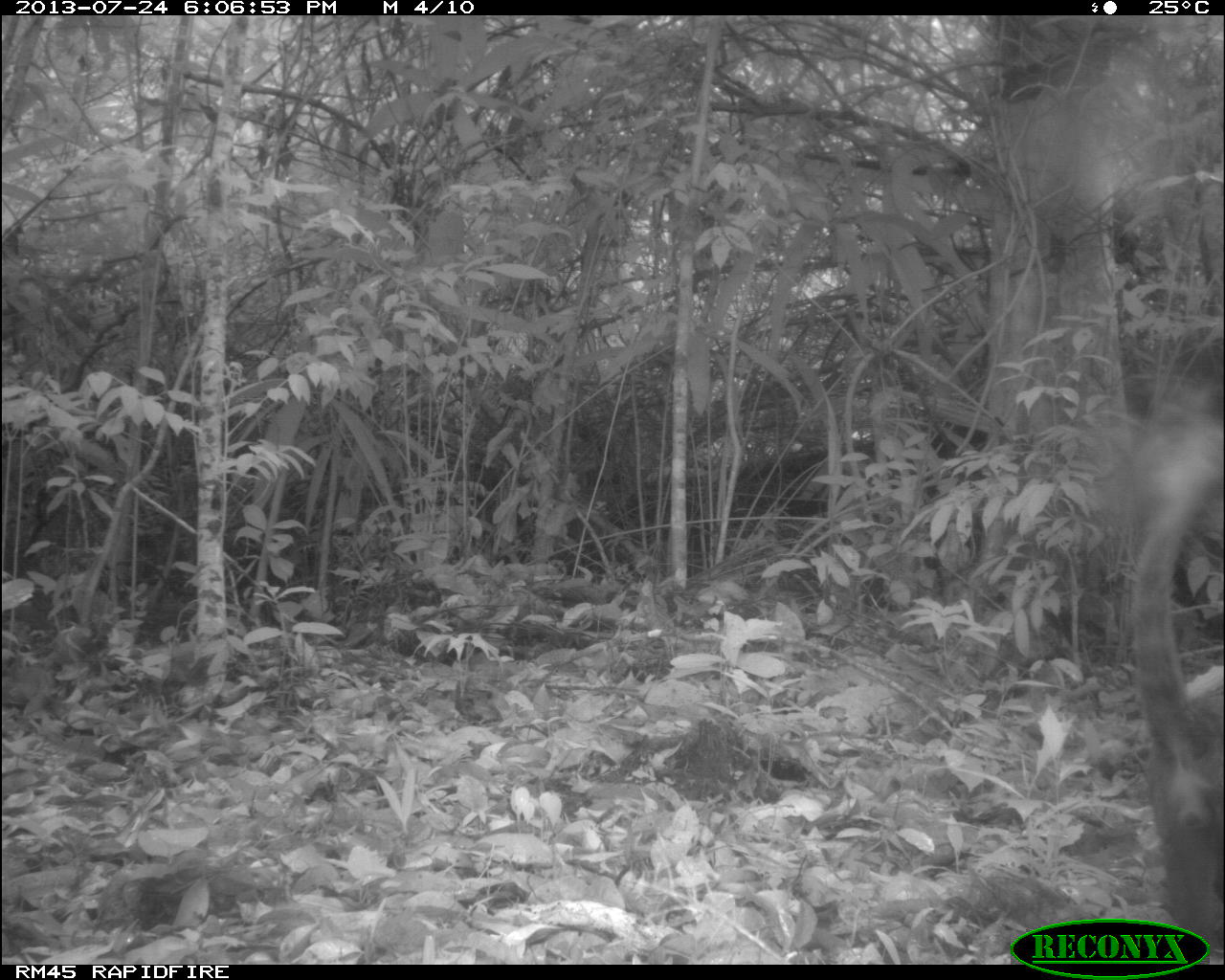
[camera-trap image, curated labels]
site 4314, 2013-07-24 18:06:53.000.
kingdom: Animalia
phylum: Chordata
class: Mammalia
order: Carnivora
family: Procyonidae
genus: Nasua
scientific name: Nasua narica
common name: white-nosed coati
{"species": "Nasua narica (white-nosed coati)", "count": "1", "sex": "male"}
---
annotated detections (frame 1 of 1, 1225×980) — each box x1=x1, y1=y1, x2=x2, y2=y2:
nasua narica: x1=1129, y1=433, x2=1225, y2=958